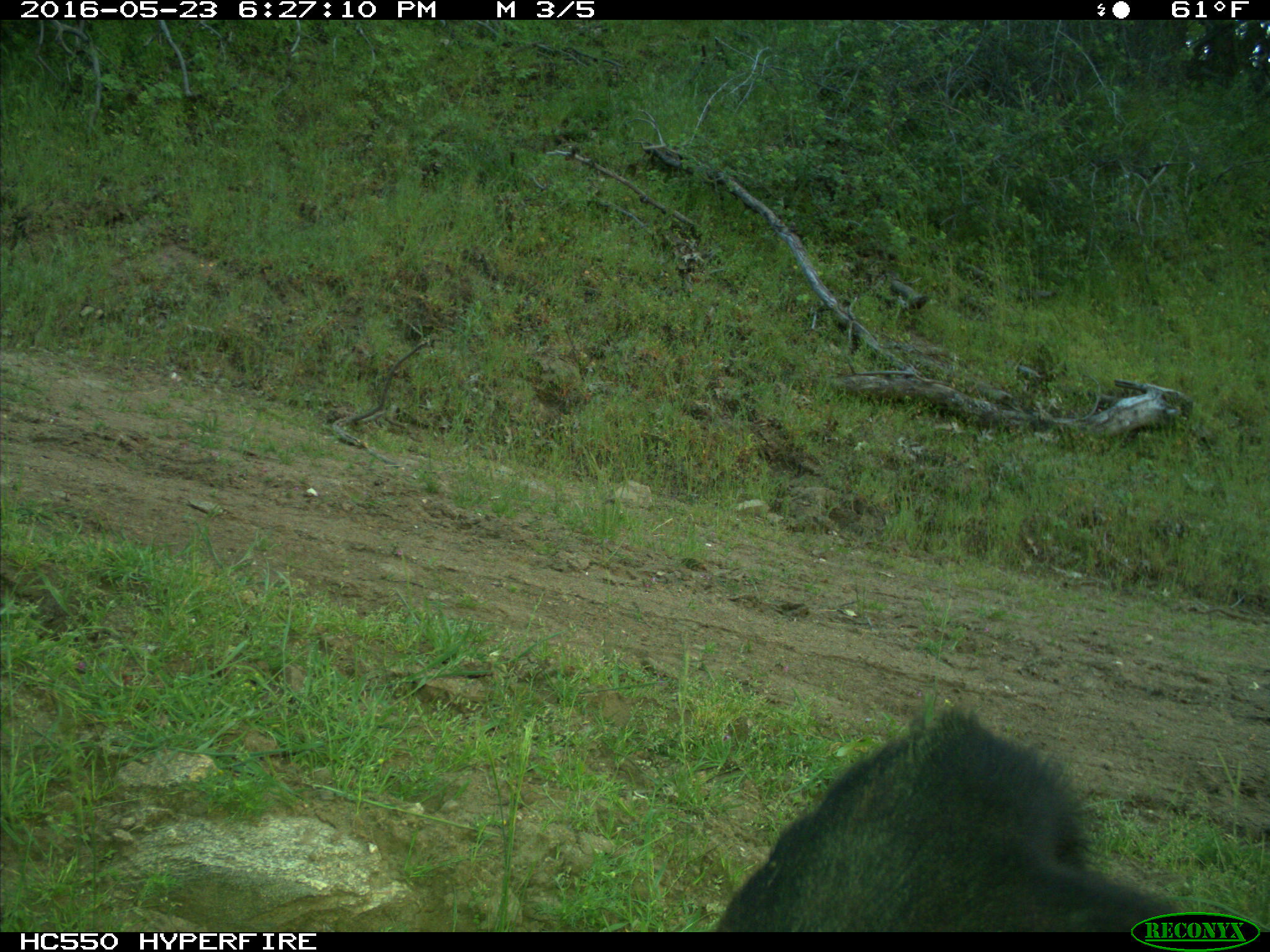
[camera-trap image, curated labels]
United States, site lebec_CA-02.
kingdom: Animalia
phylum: Chordata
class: Mammalia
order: Artiodactyla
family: Bovidae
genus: Bos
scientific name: Bos taurus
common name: domestic cow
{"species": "Bos taurus (domestic cow)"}